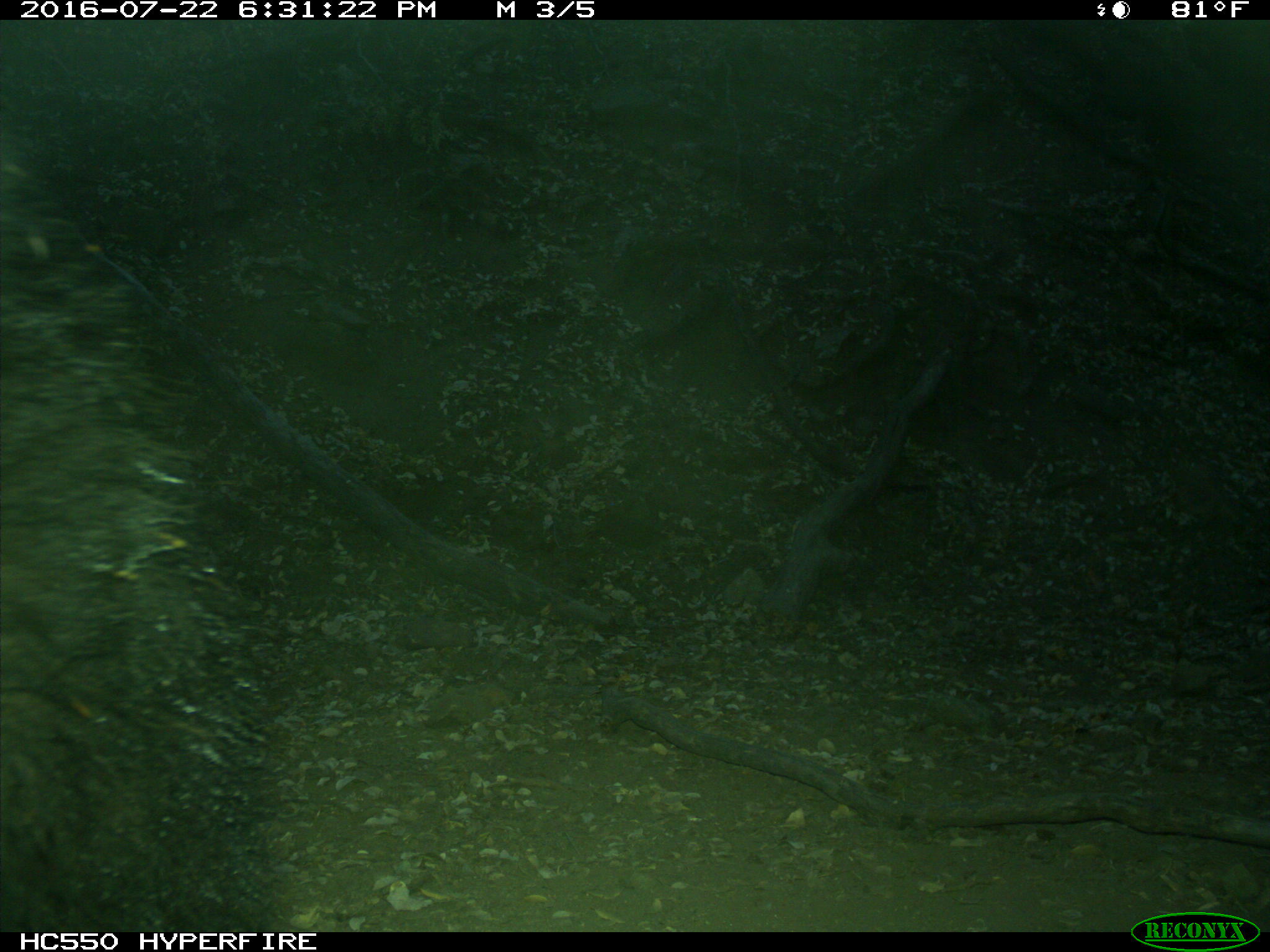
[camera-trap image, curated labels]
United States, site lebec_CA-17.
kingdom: Animalia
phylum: Chordata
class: Mammalia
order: Carnivora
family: Ursidae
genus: Ursus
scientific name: Ursus americanus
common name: american black bear